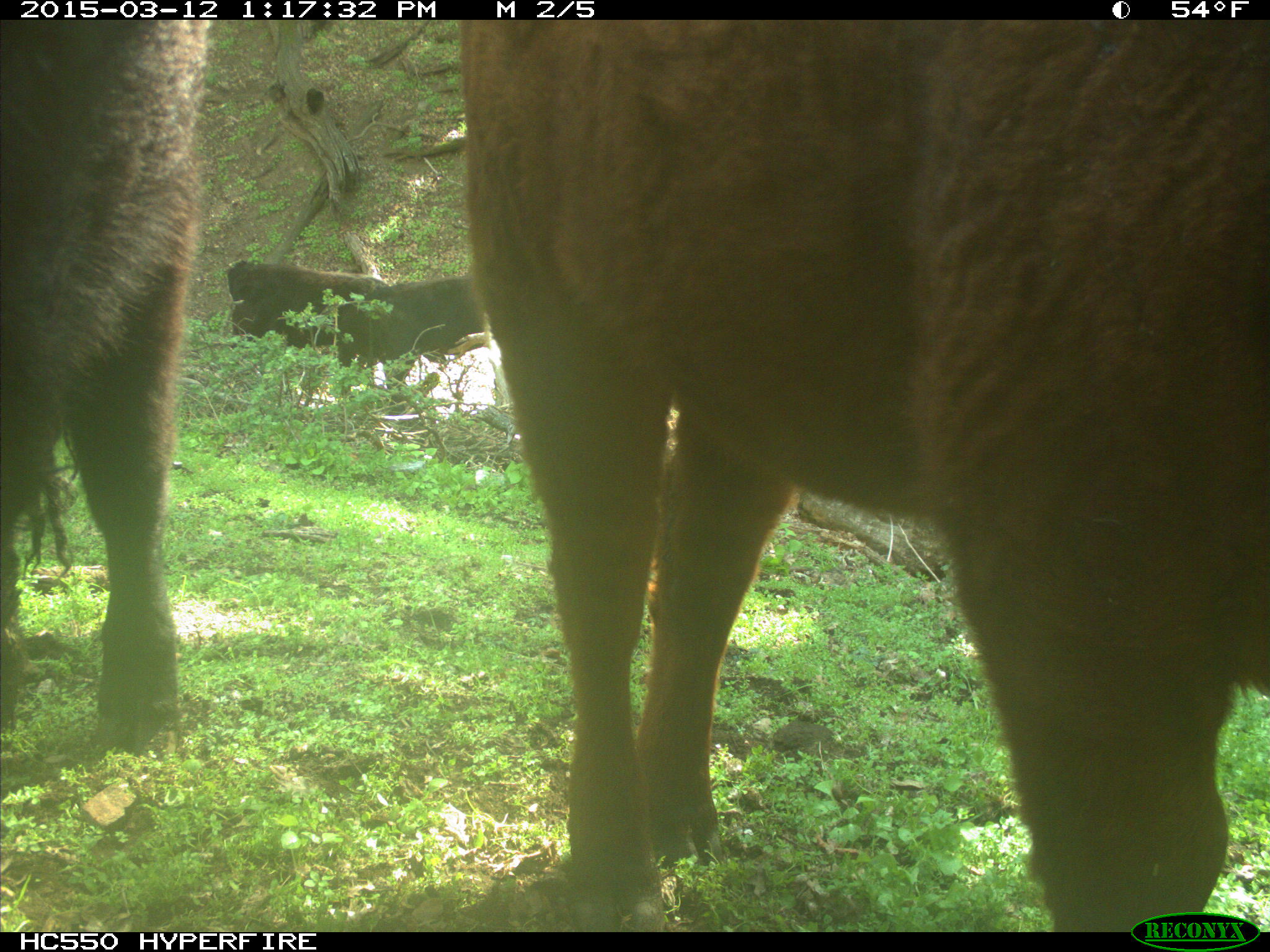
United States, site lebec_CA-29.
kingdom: Animalia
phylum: Chordata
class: Mammalia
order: Artiodactyla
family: Bovidae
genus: Bos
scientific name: Bos taurus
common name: domestic cow